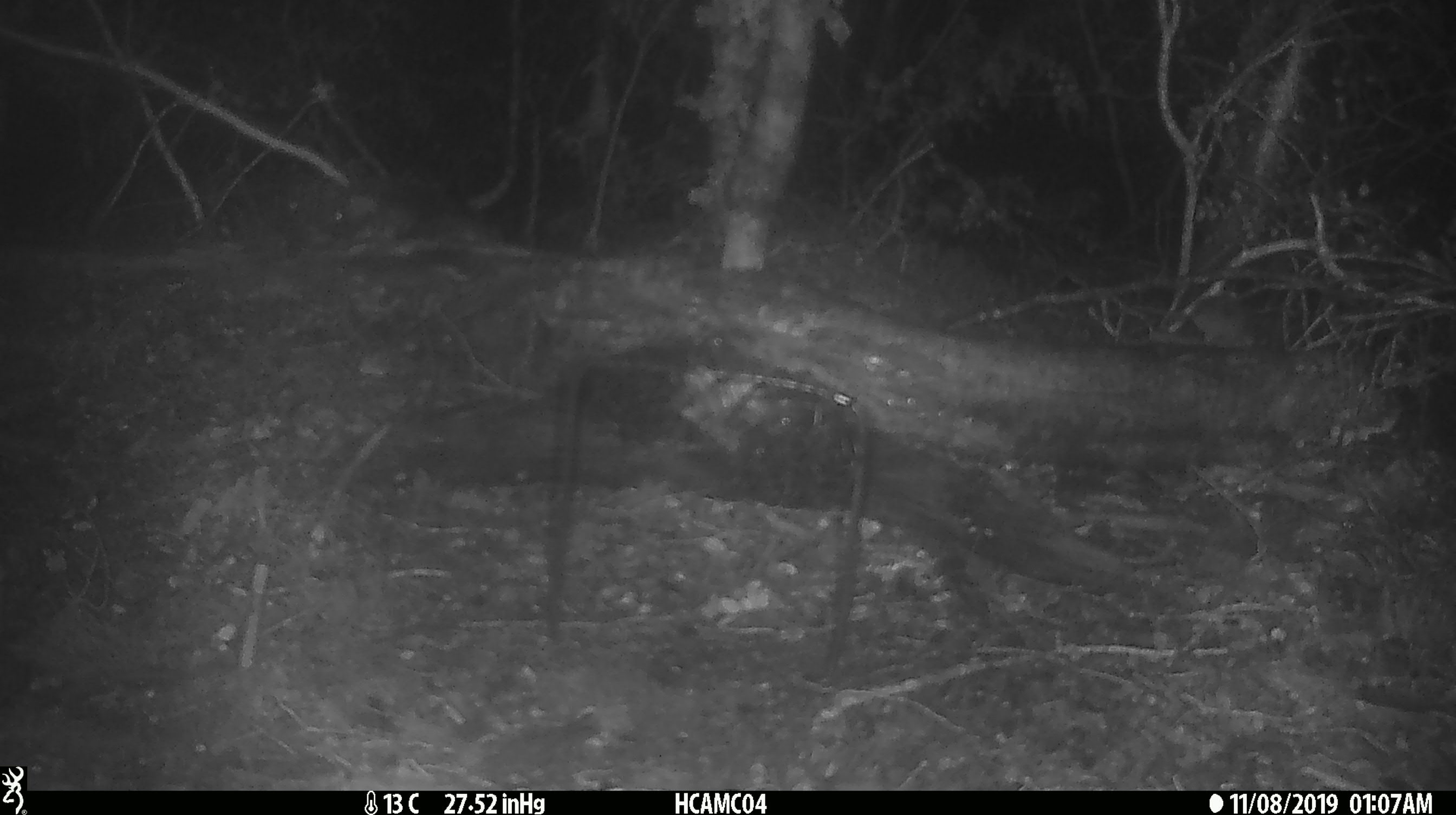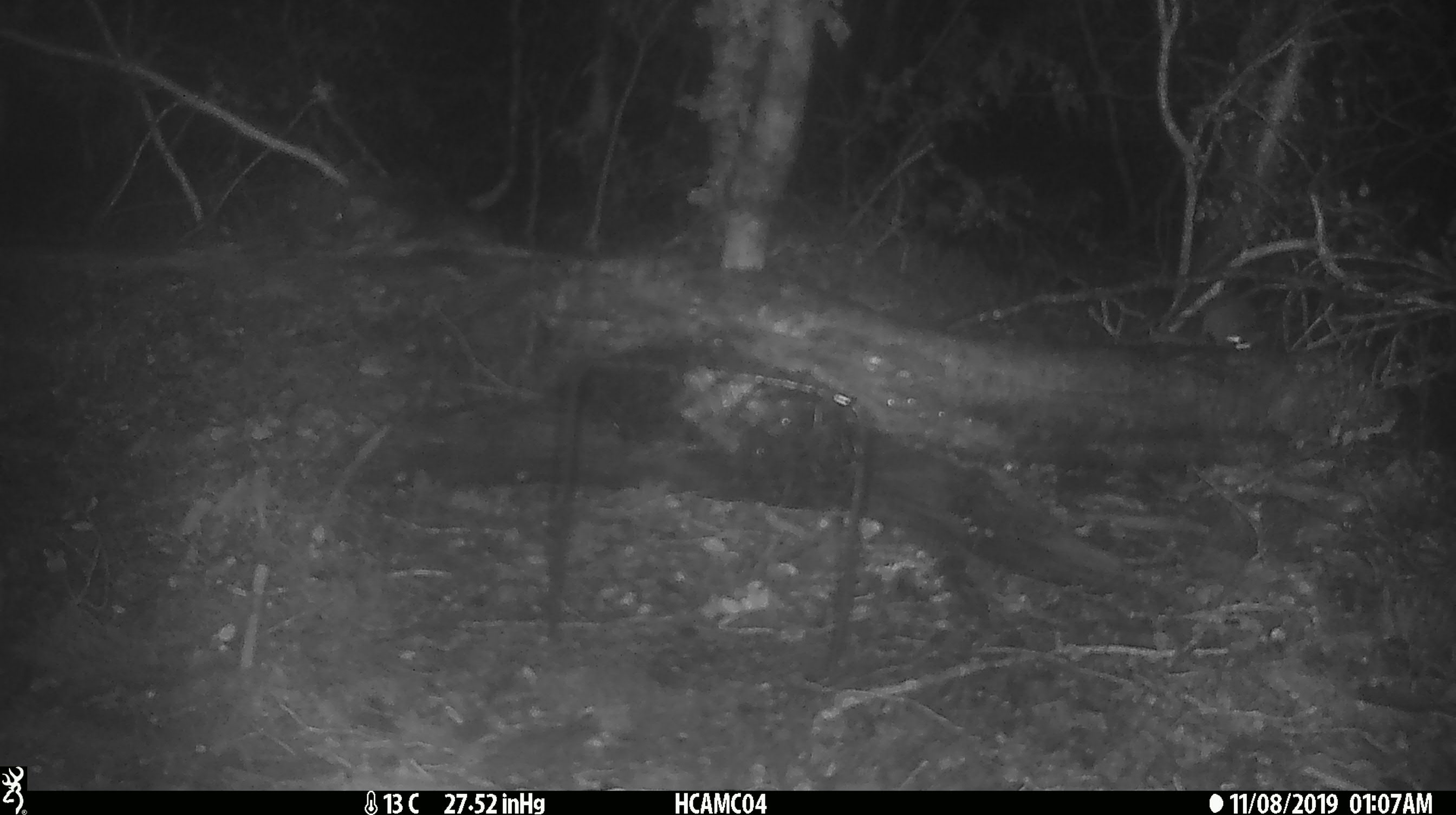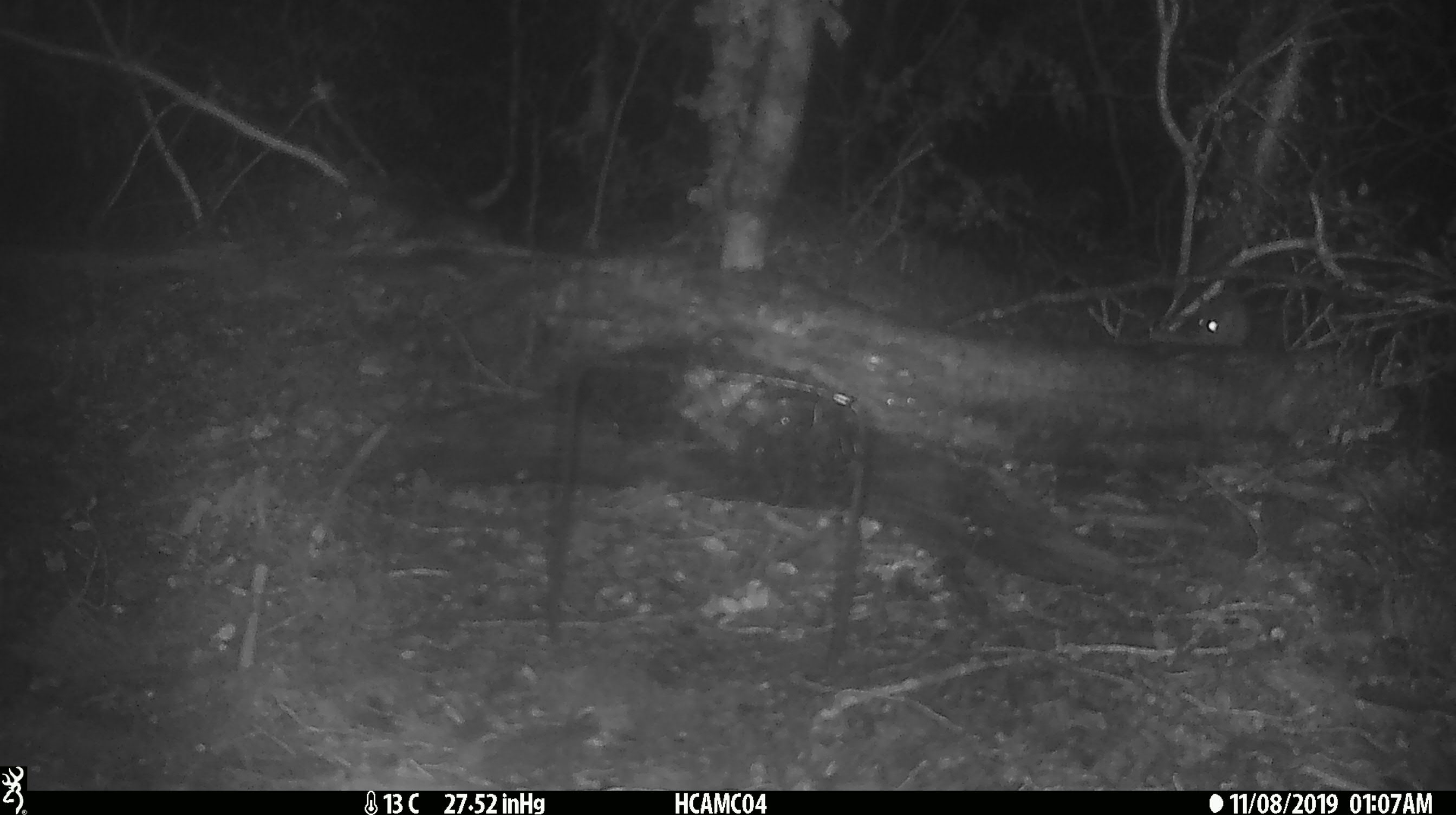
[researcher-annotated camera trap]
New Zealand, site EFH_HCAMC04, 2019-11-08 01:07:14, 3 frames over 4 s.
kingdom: Animalia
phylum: Chordata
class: Mammalia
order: Rodentia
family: Muridae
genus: Mus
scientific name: Mus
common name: mouse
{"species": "mouse (Mus)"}